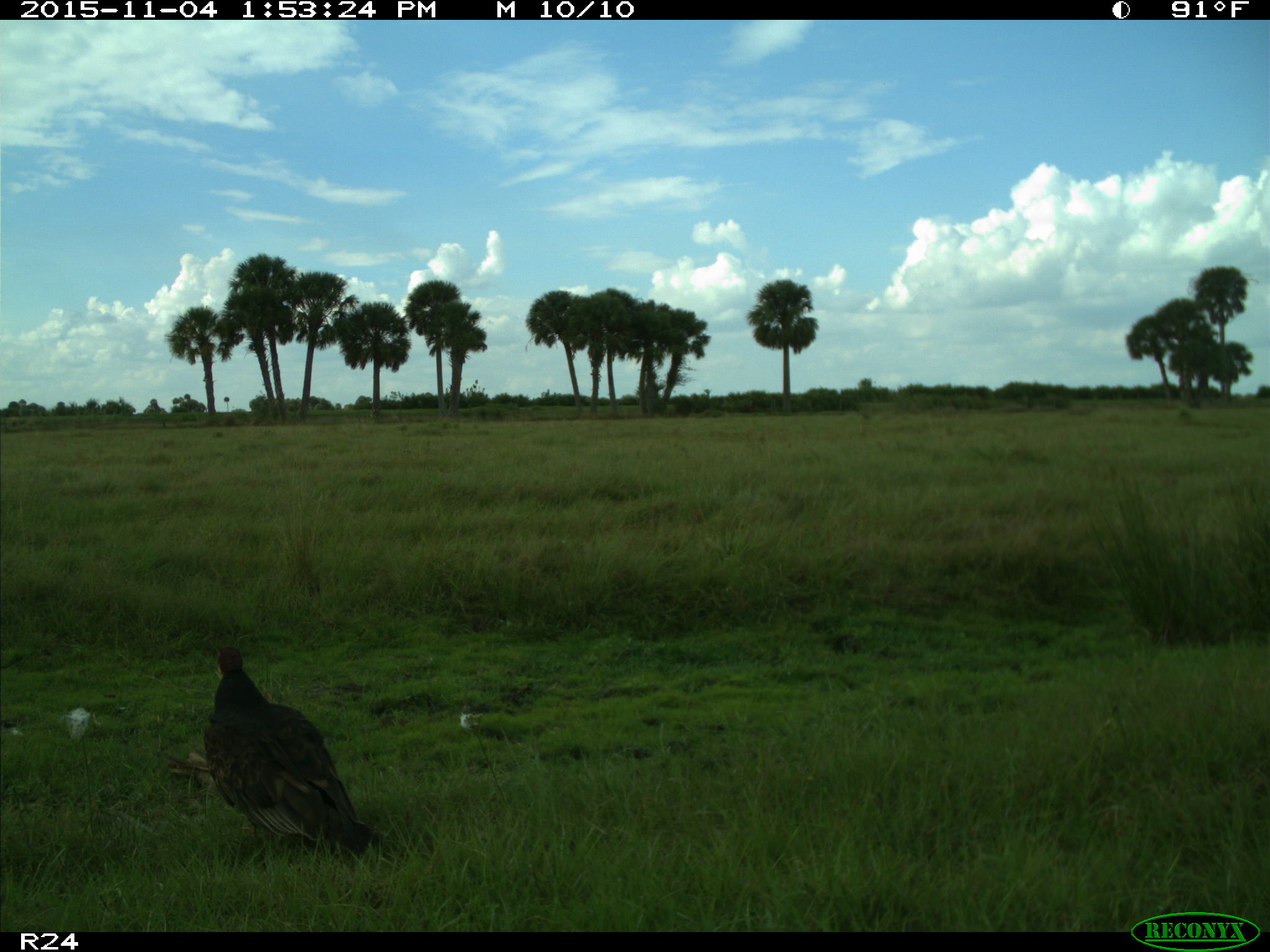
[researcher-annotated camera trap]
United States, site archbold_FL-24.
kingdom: Animalia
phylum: Chordata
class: Aves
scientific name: Aves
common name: birds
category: unidentified bird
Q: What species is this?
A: Unidentified bird (birds) (Aves).